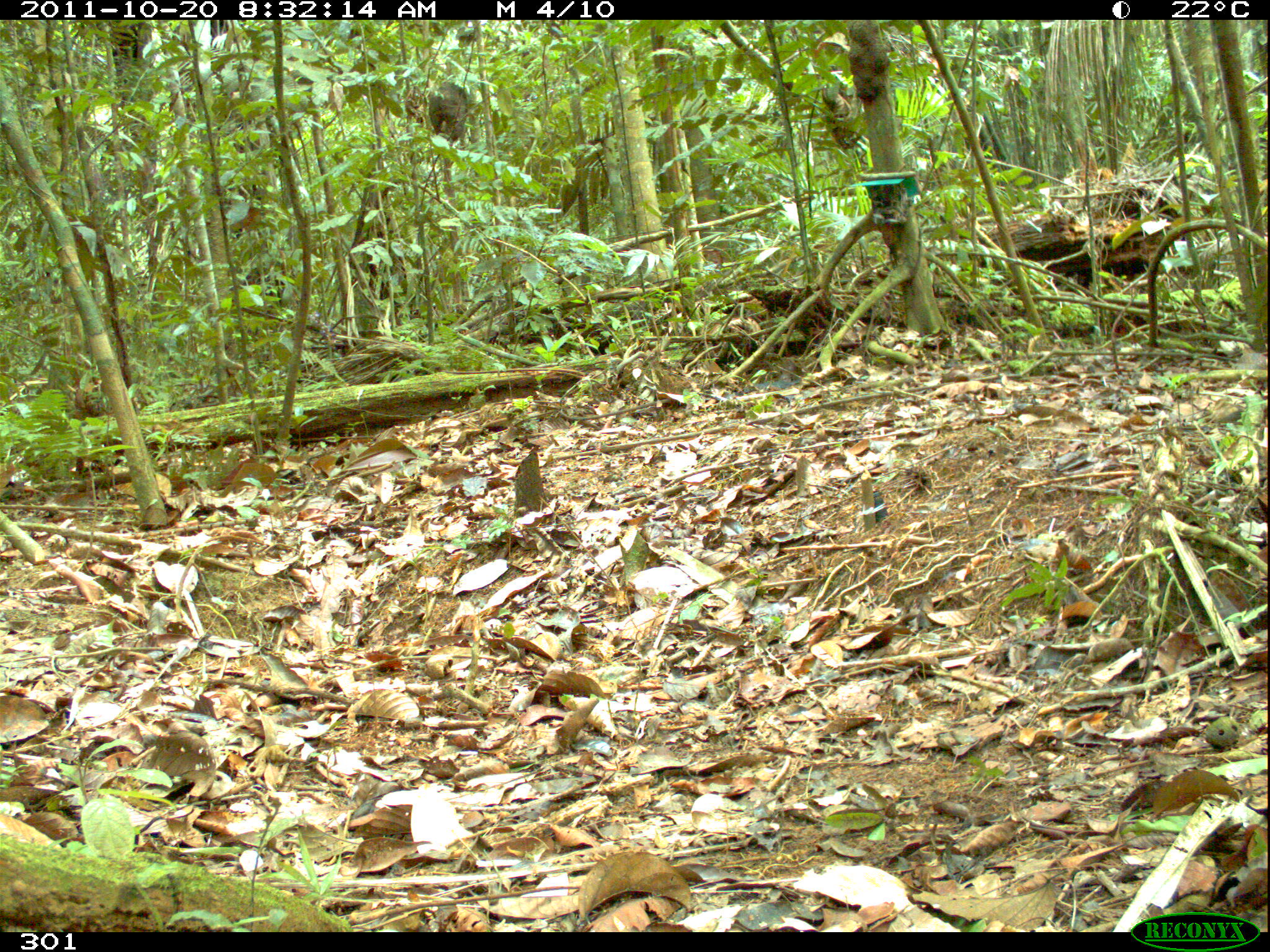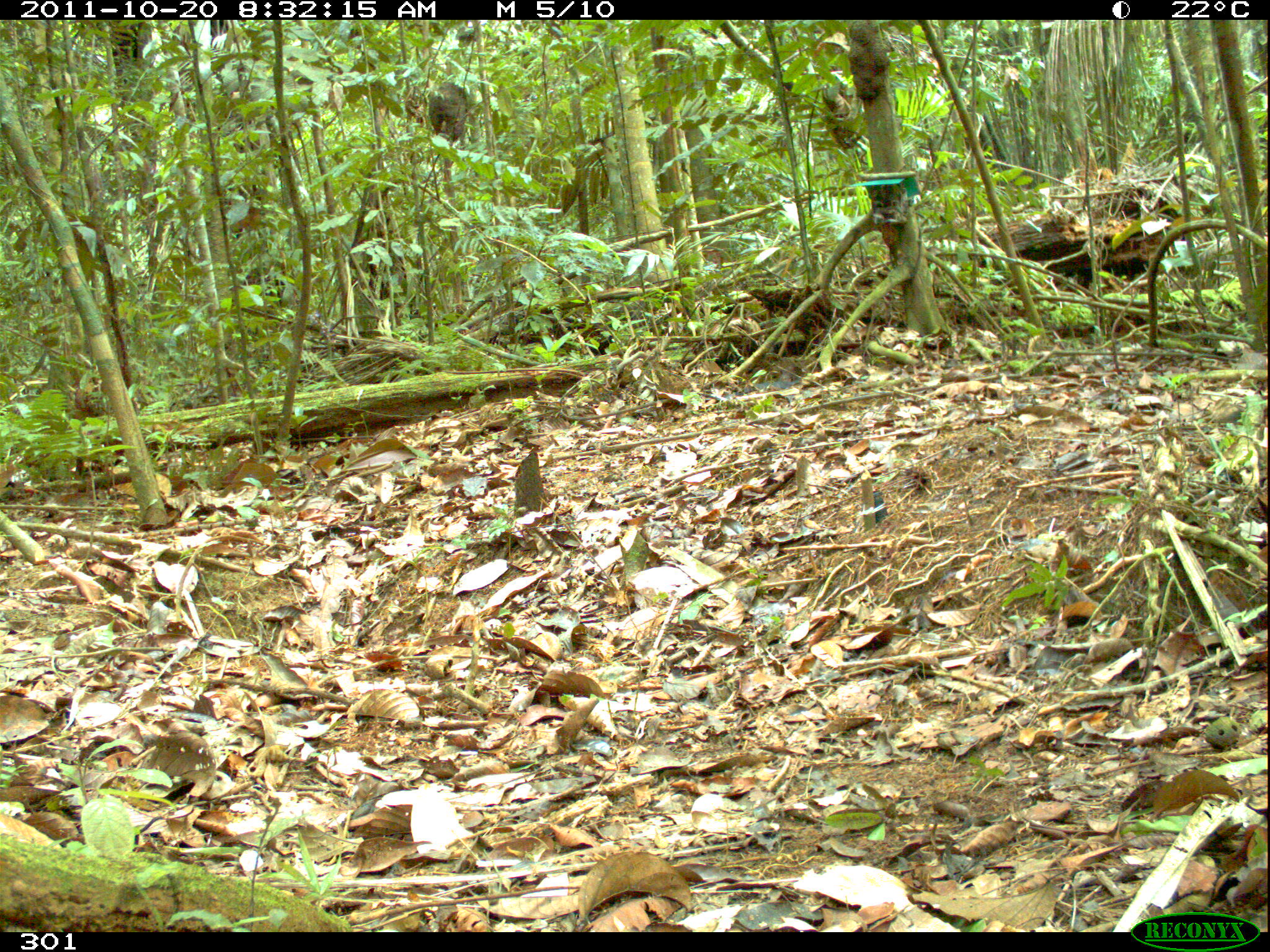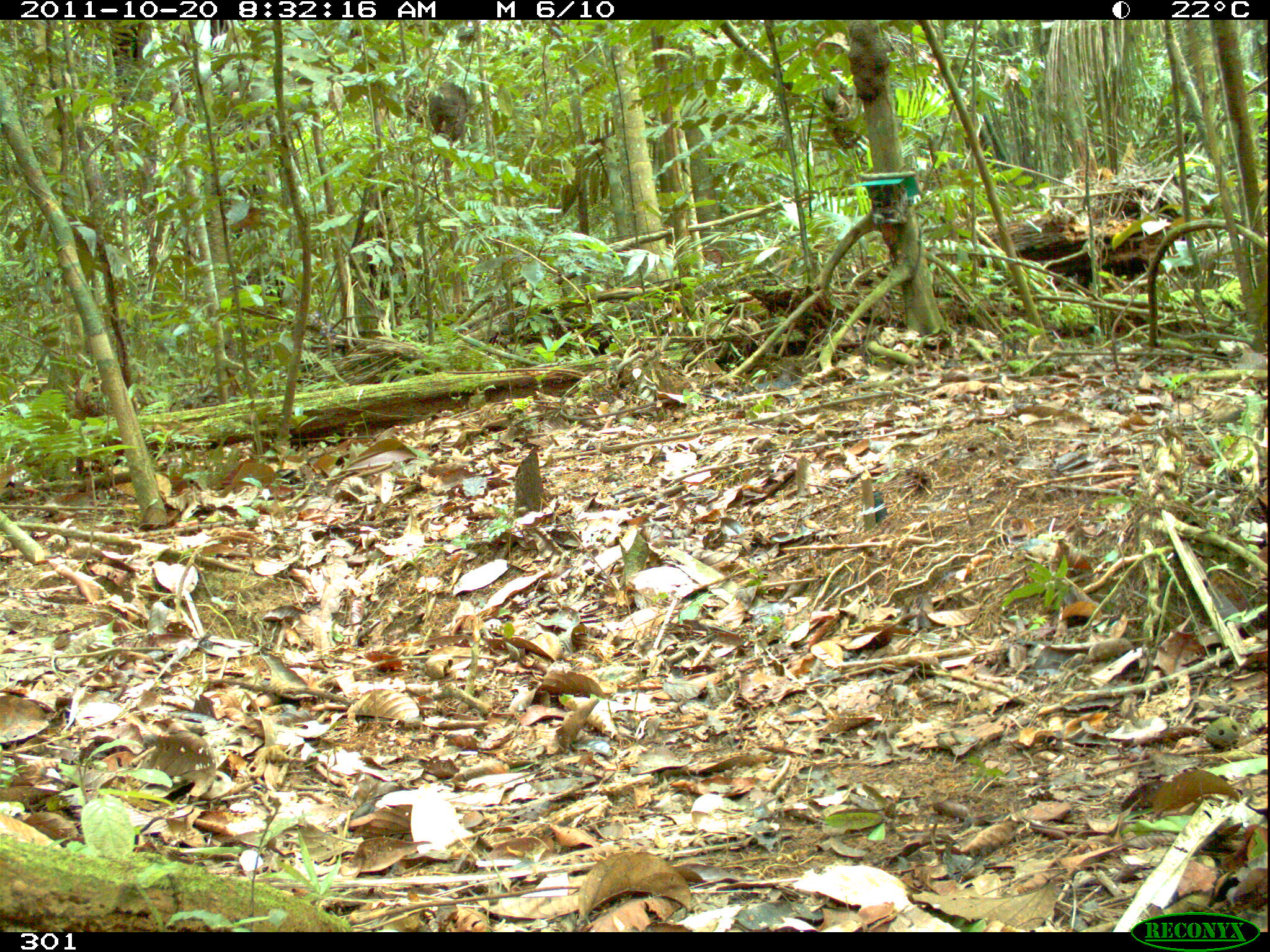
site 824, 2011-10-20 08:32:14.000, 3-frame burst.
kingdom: Animalia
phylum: Chordata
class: Mammalia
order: Rodentia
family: Dasyproctidae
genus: Dasyprocta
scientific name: Dasyprocta punctata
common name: central american agouti